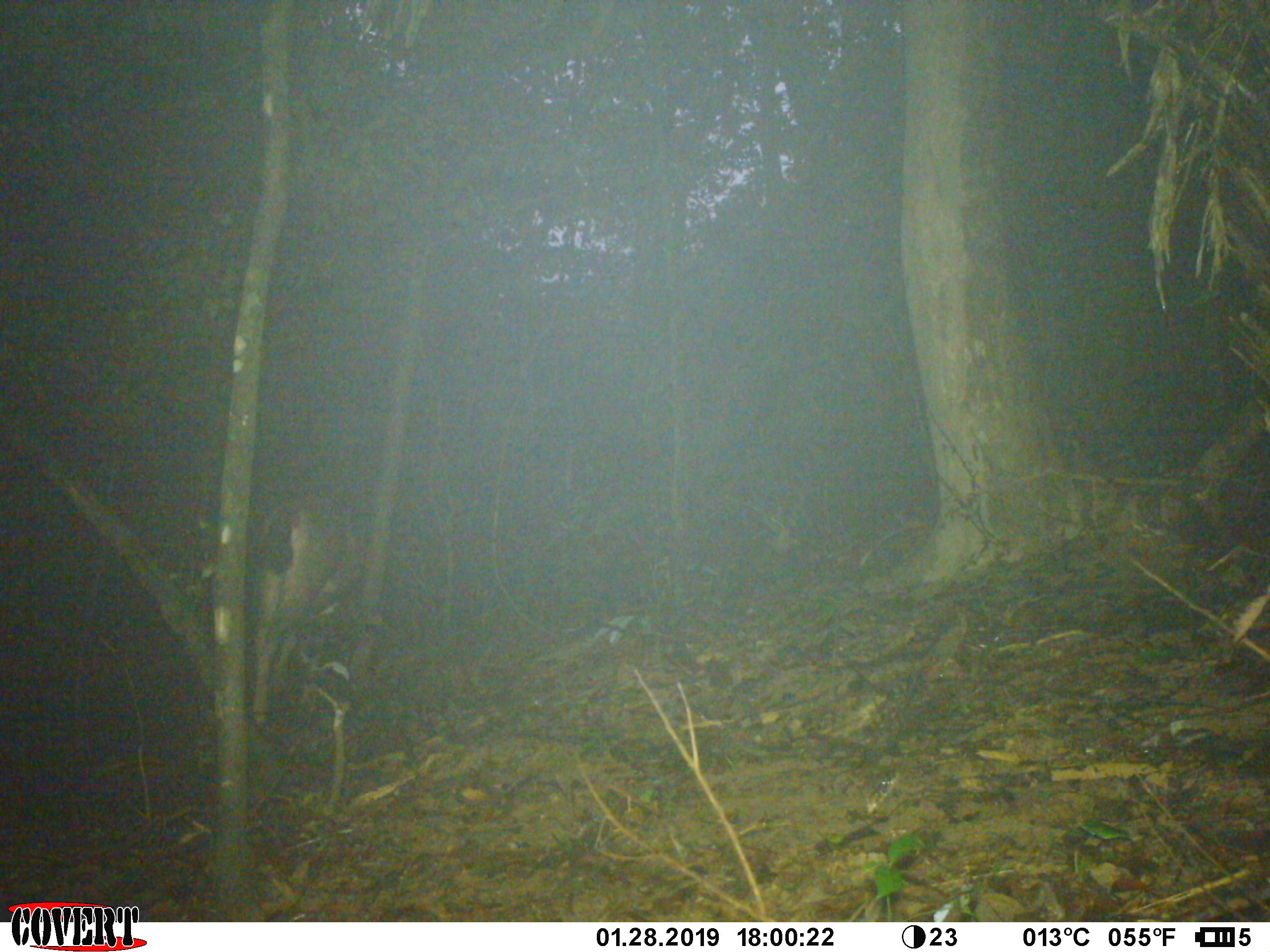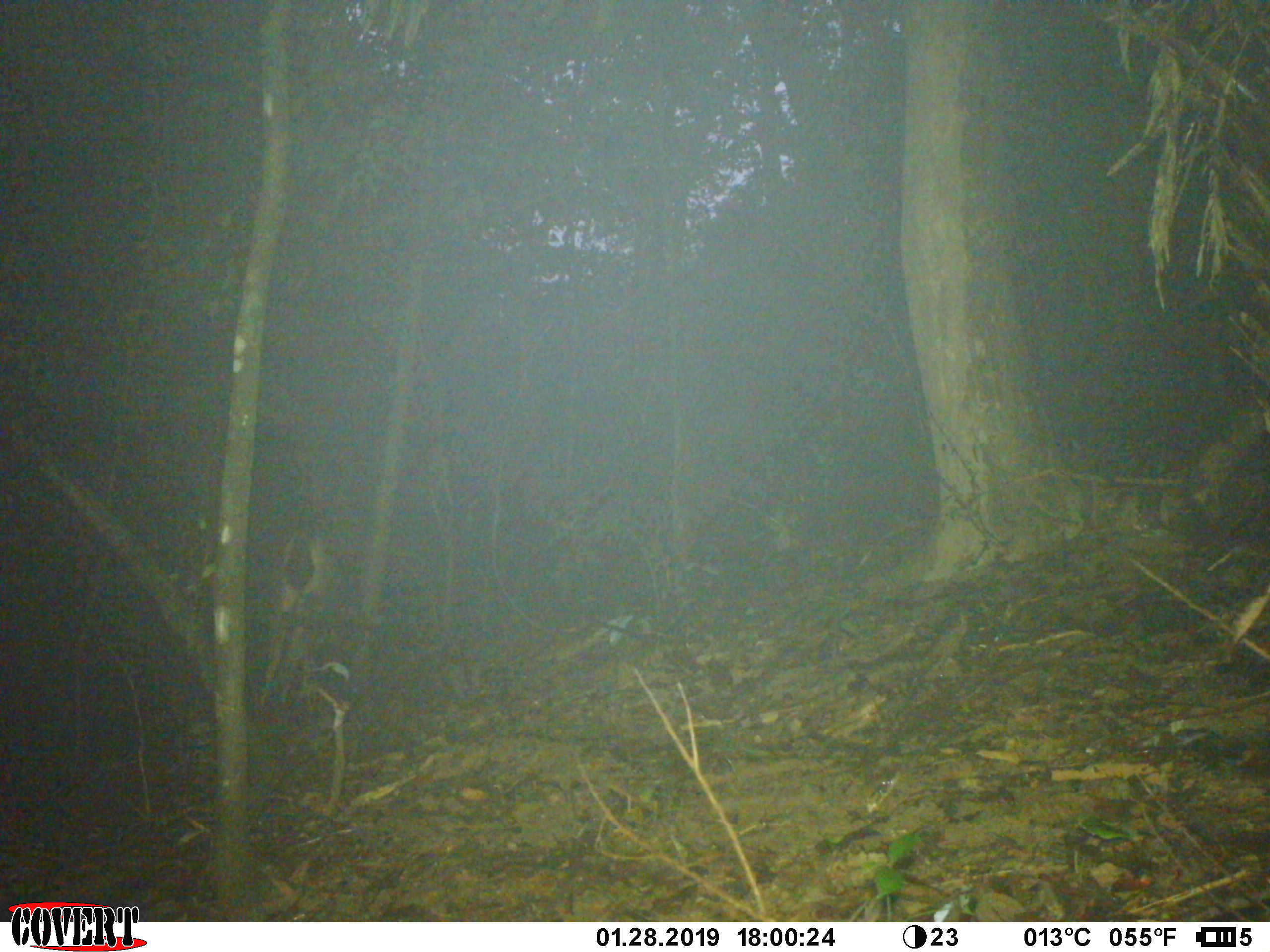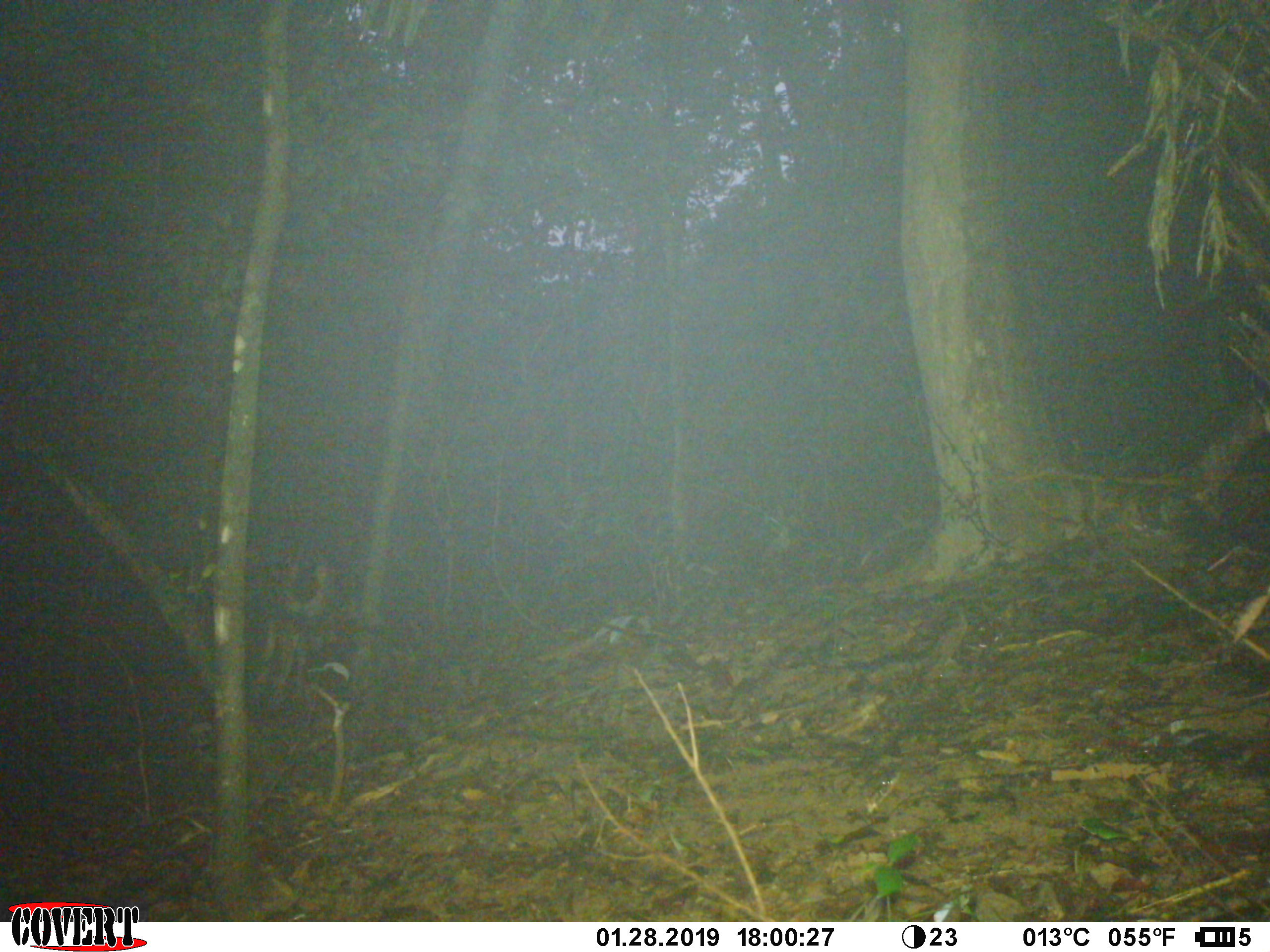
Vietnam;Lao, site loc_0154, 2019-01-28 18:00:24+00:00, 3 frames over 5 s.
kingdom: Animalia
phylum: Chordata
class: Mammalia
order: Artiodactyla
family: Cervidae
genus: Rusa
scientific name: Rusa unicolor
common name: sambar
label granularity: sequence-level